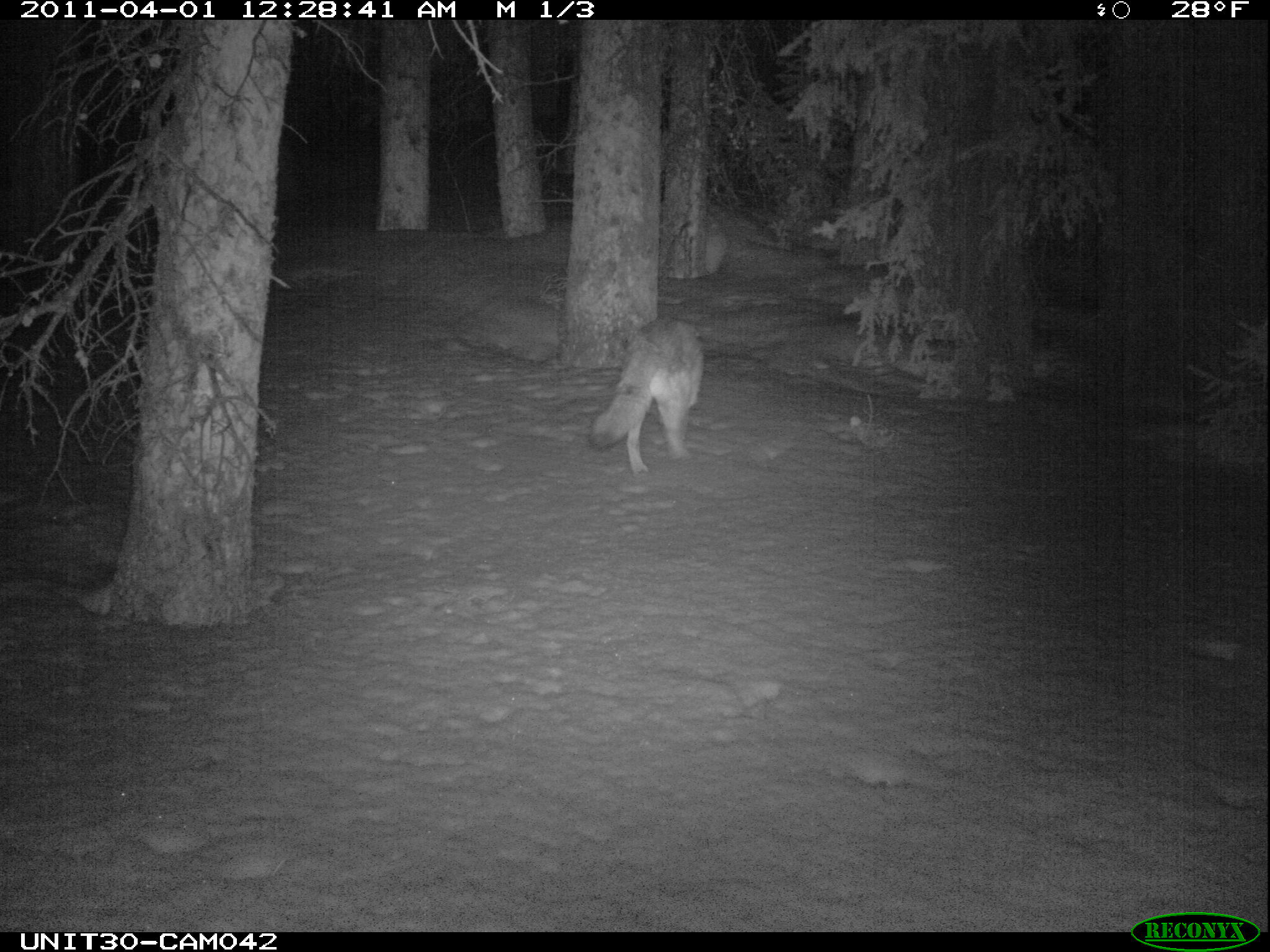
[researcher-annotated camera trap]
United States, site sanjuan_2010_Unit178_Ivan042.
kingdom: Animalia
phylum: Chordata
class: Mammalia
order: Carnivora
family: Canidae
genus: Canis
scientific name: Canis latrans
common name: coyote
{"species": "Canis latrans (coyote)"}